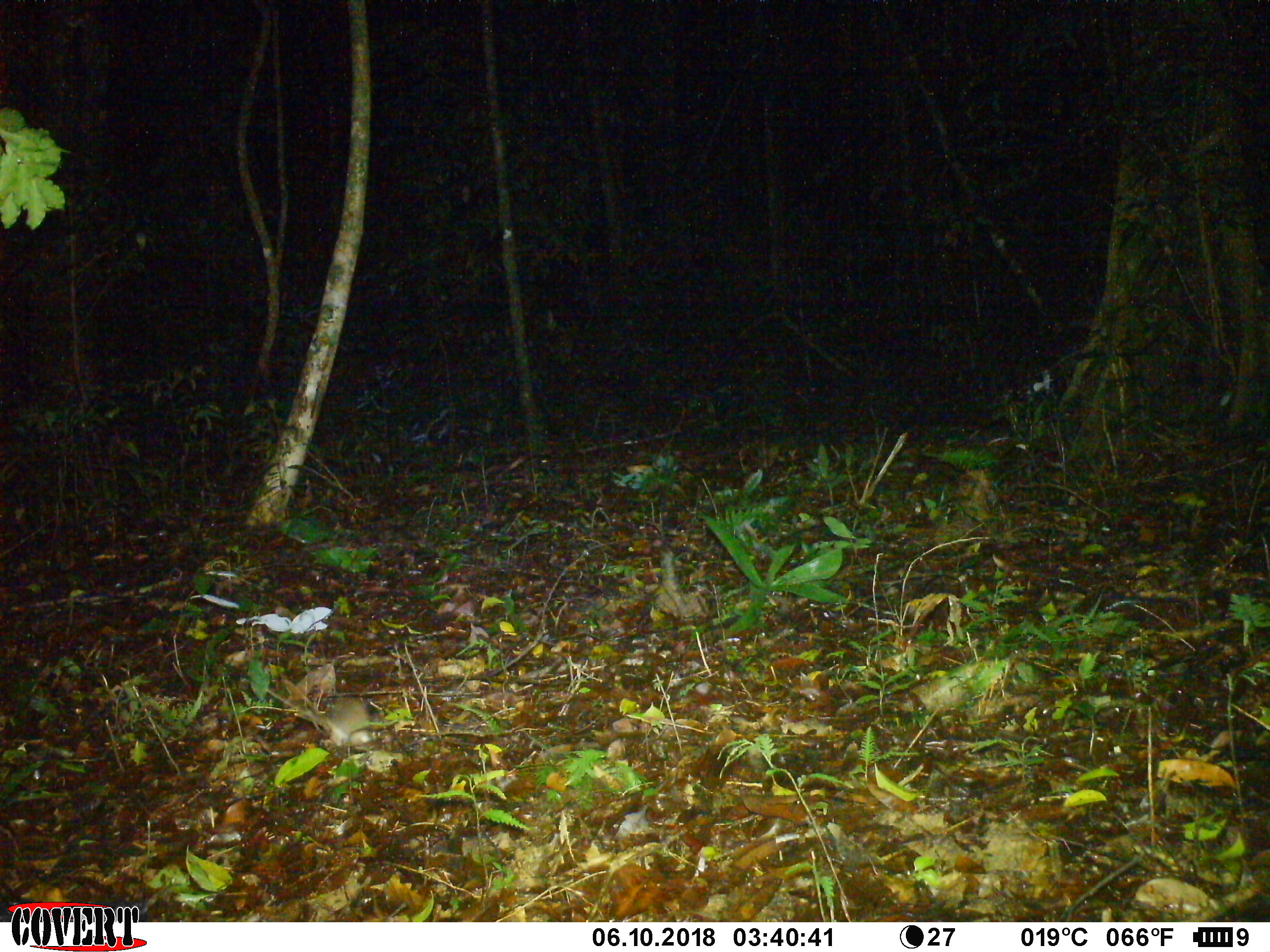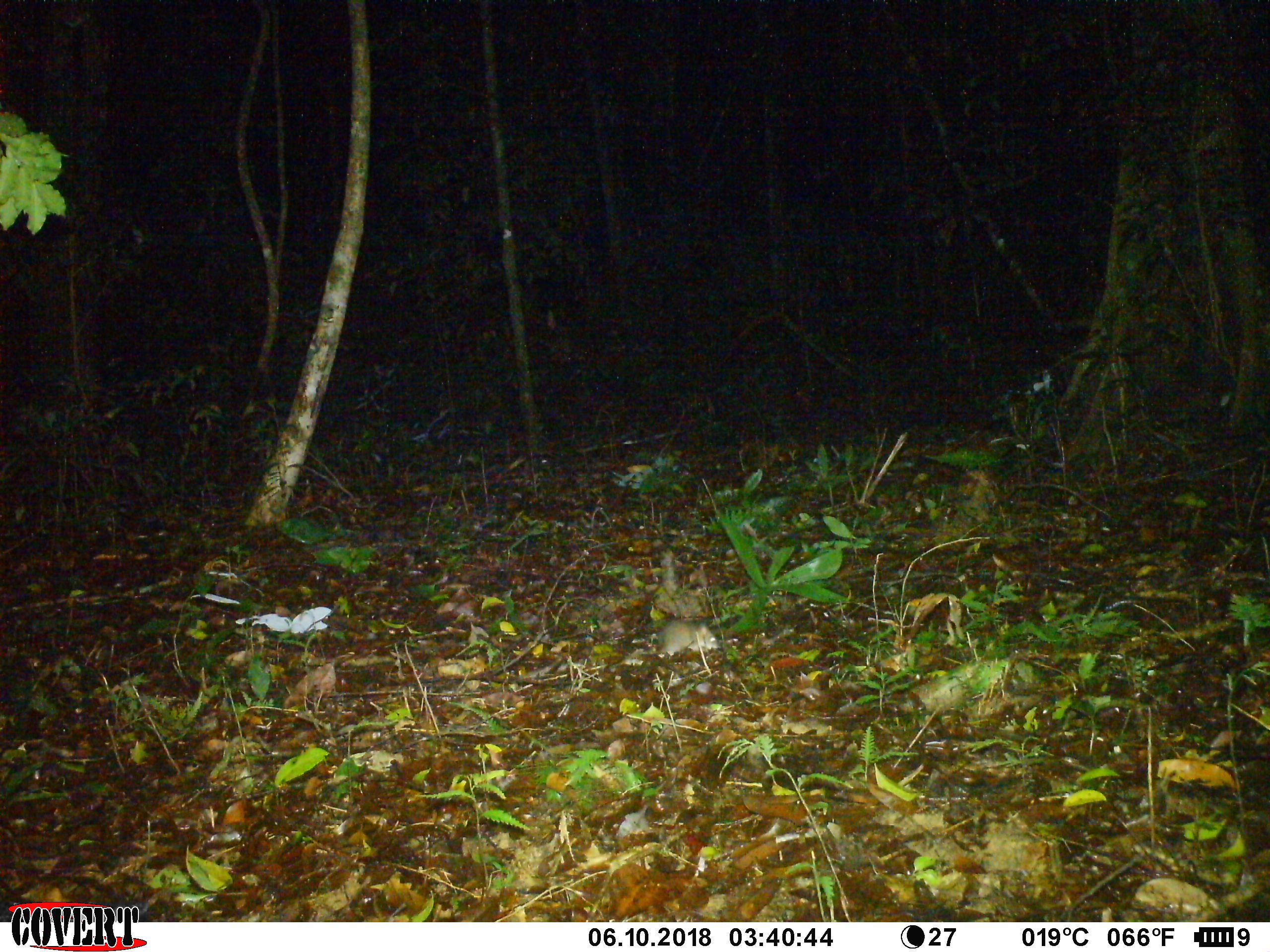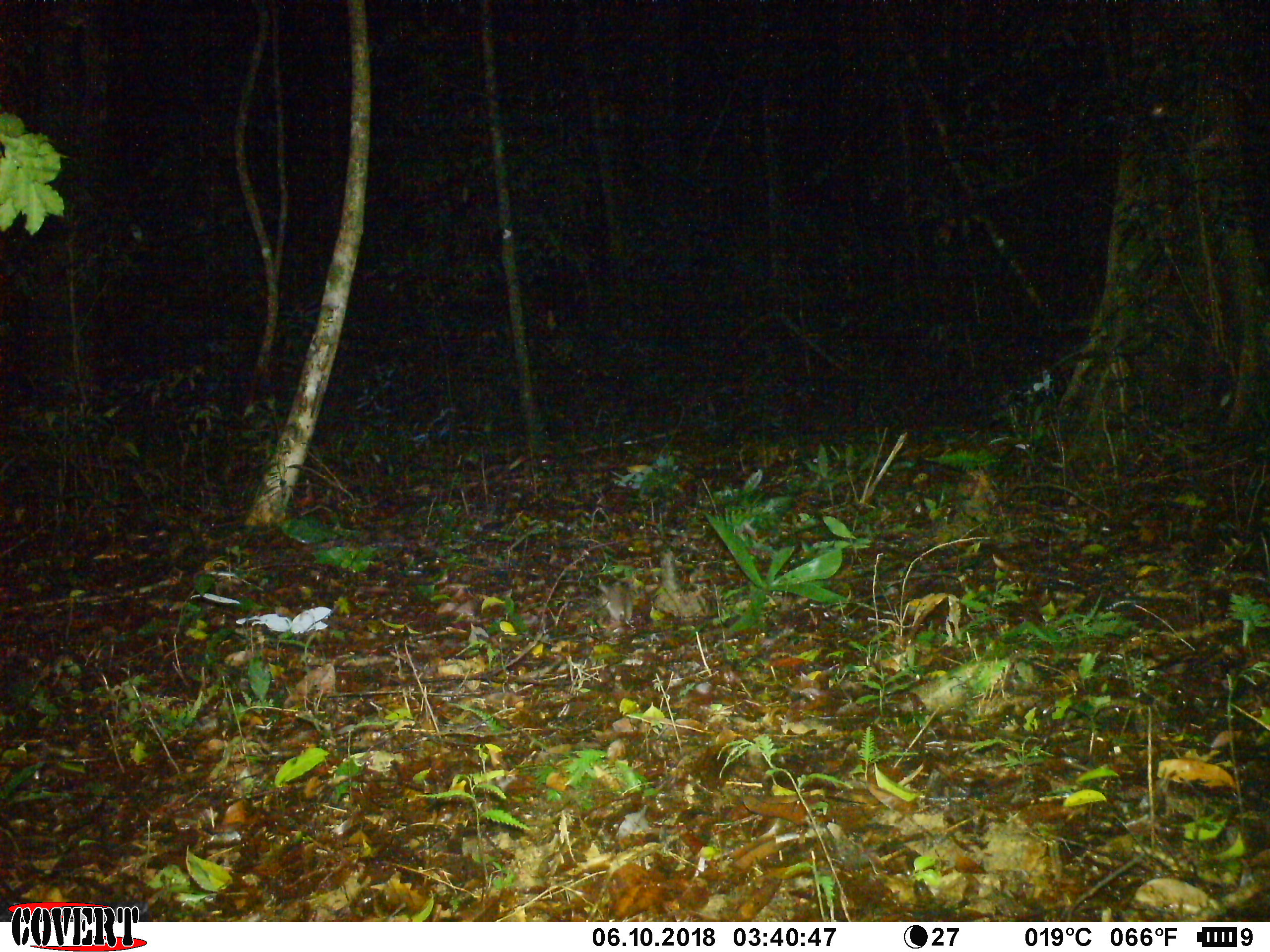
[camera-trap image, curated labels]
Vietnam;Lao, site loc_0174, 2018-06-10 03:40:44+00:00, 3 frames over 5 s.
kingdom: Animalia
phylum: Chordata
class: Mammalia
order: Rodentia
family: Muridae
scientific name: Muridae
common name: old-world mice and rats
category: unidentified murid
Unidentified murid (old-world mice and rats) (Muridae). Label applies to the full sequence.